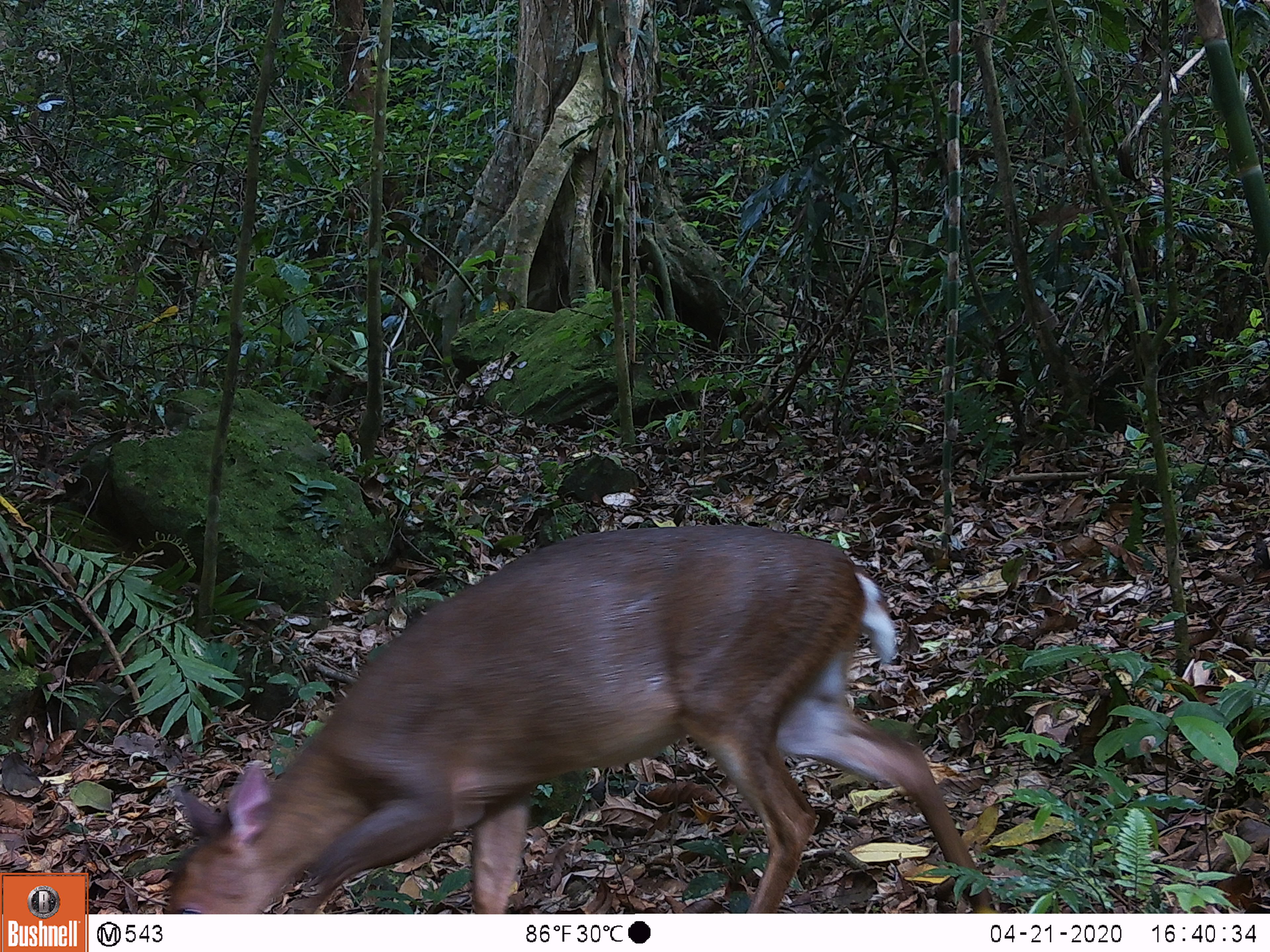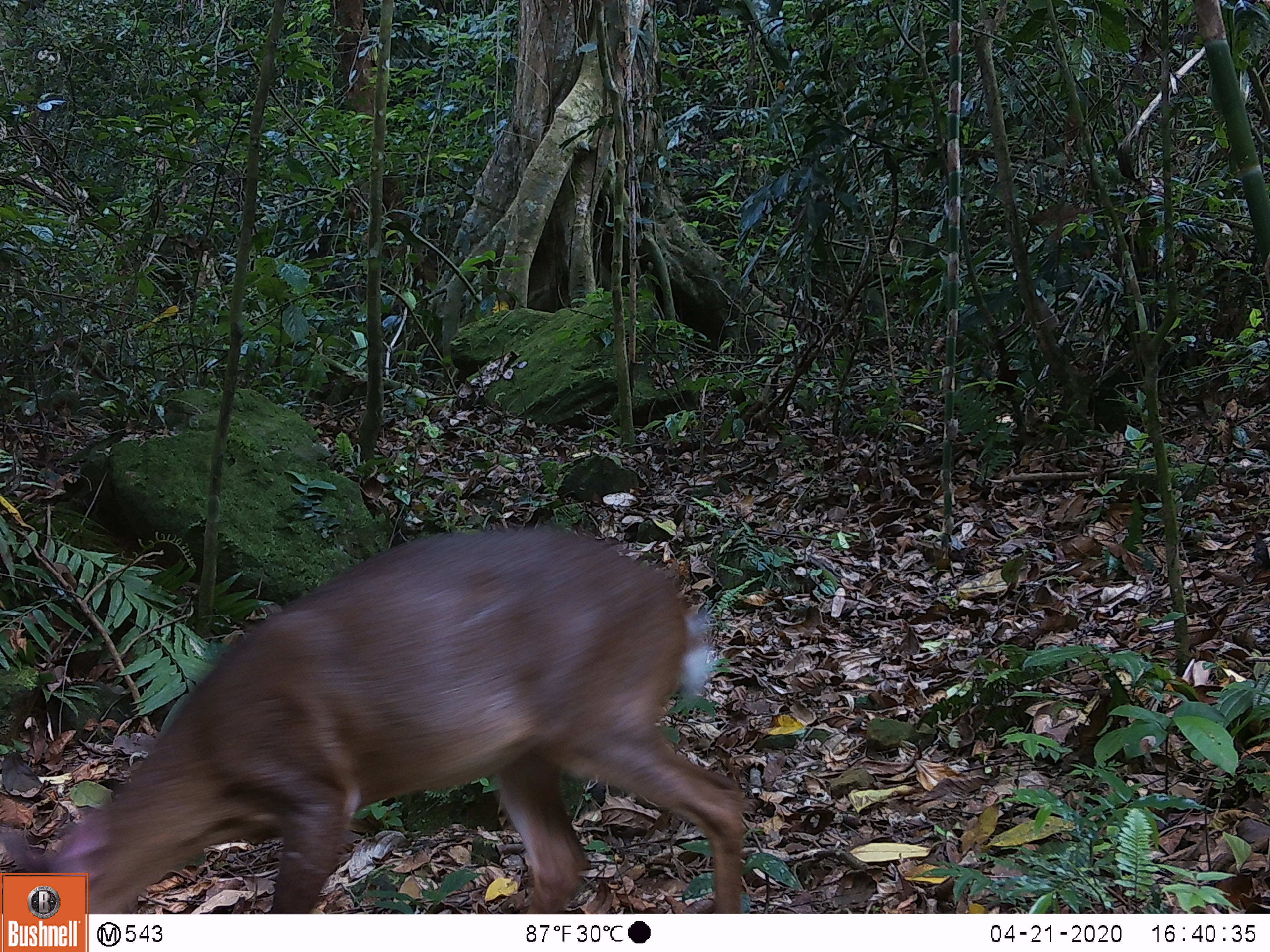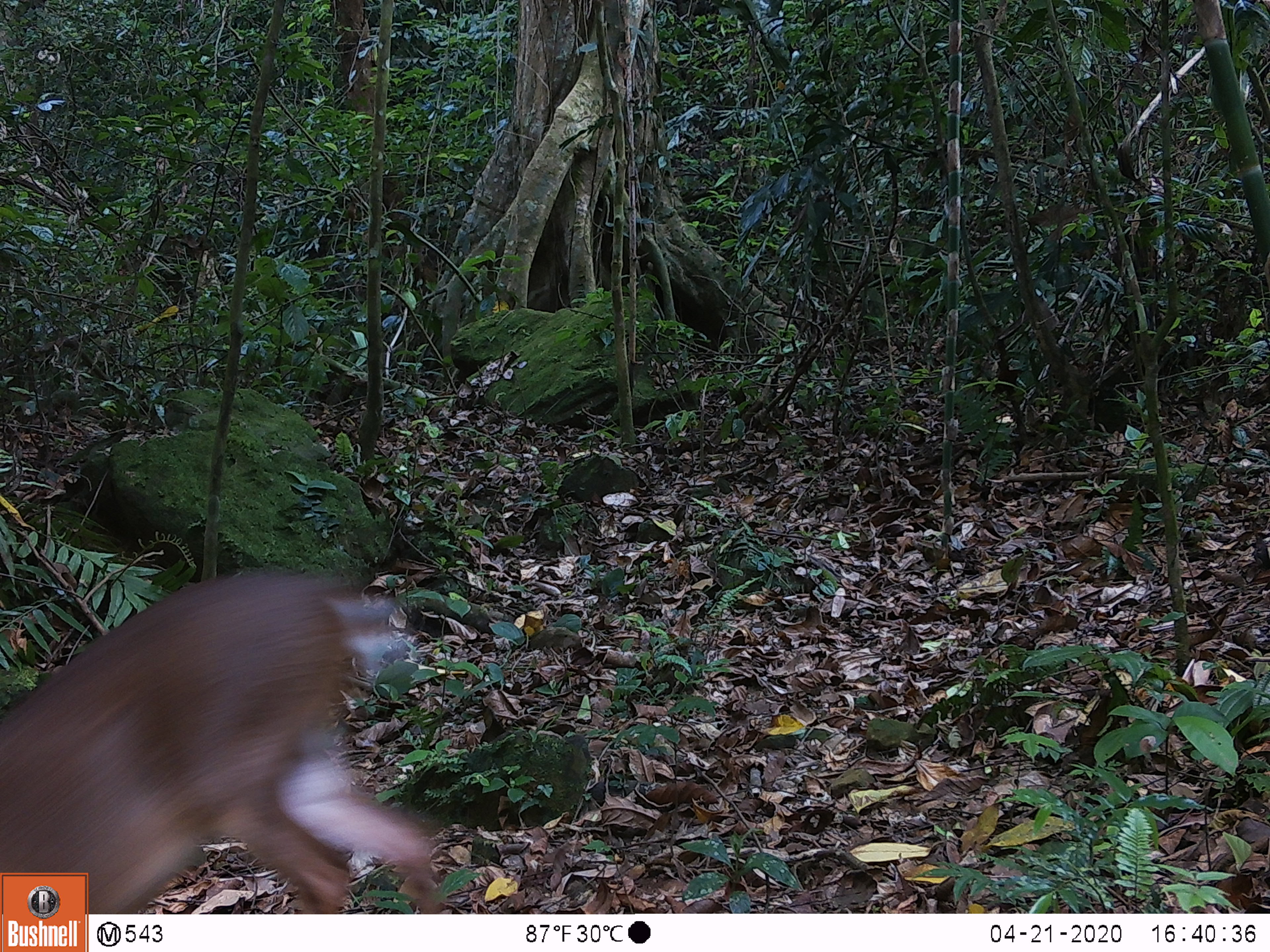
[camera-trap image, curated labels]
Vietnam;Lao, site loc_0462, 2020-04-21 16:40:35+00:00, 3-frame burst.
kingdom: Animalia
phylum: Chordata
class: Mammalia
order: Artiodactyla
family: Cervidae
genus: Muntiacus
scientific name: Muntiacus vuquangensis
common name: large-antlered muntjac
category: large antlered muntjac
Large antlered muntjac (large-antlered muntjac) (Muntiacus vuquangensis). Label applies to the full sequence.